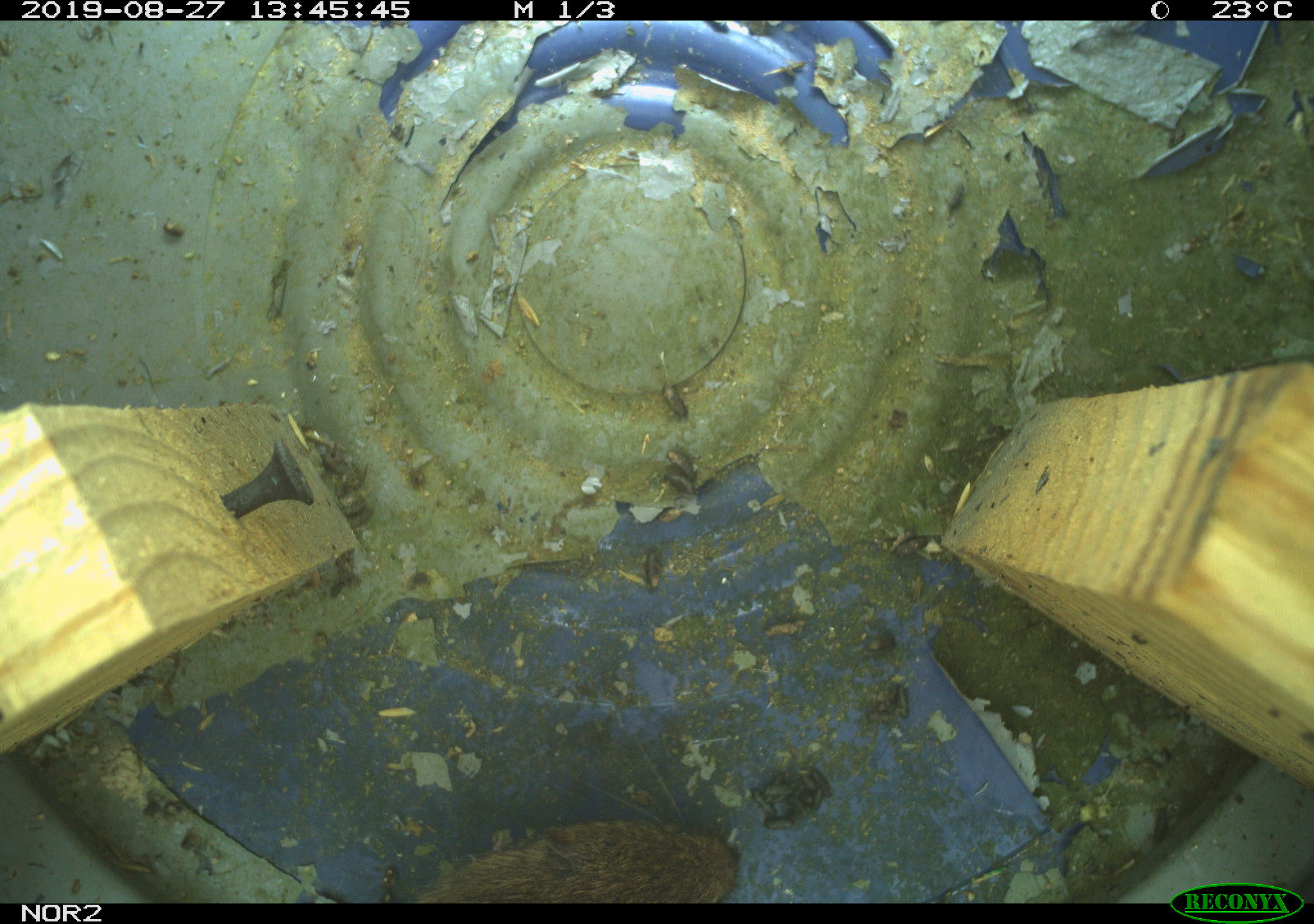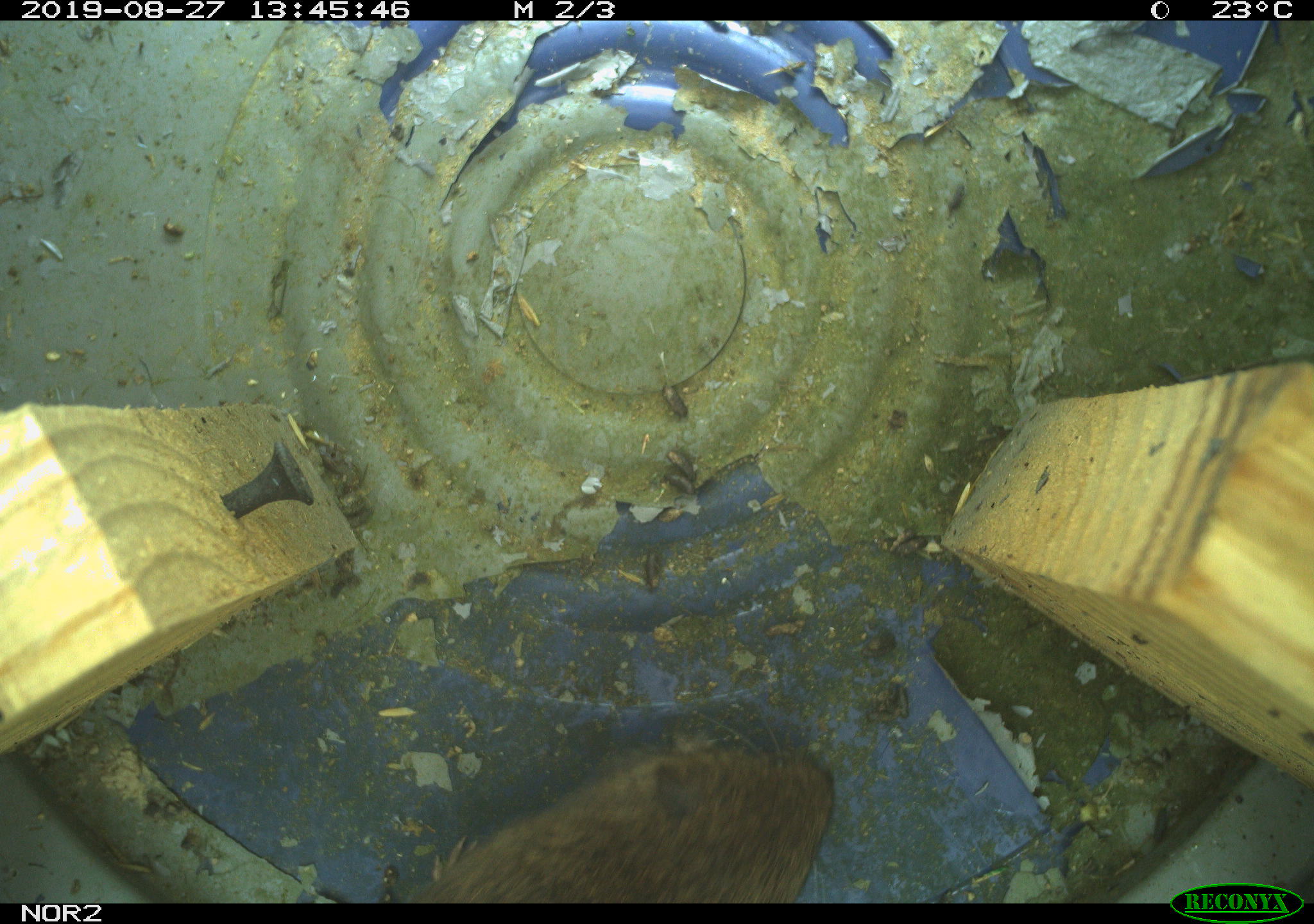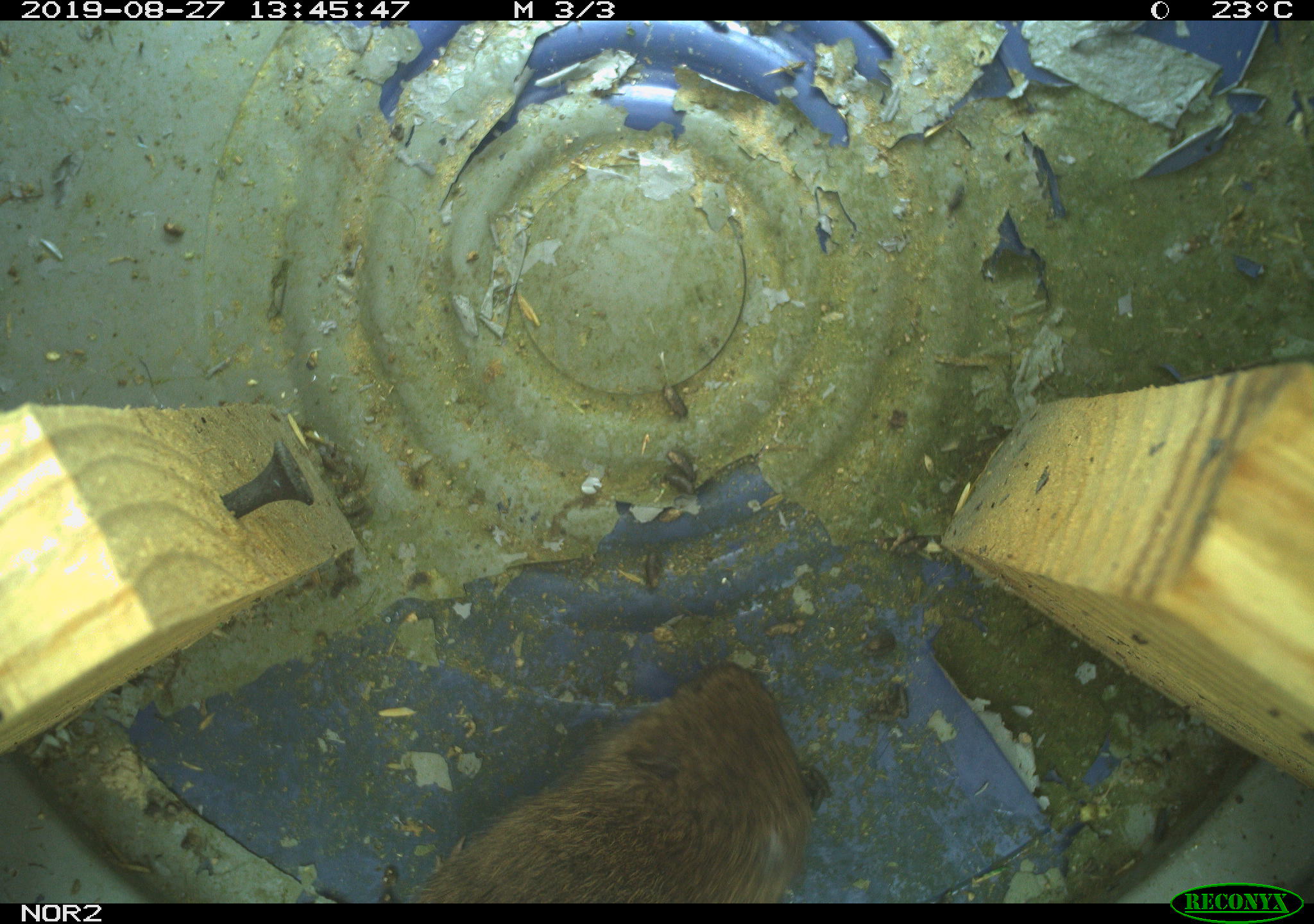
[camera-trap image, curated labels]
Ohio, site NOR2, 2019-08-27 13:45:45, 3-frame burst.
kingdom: Animalia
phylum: Chordata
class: Mammalia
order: Rodentia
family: Cricetidae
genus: Microtus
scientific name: Microtus pennsylvanicus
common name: meadow vole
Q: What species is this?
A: Meadow vole (Microtus pennsylvanicus).